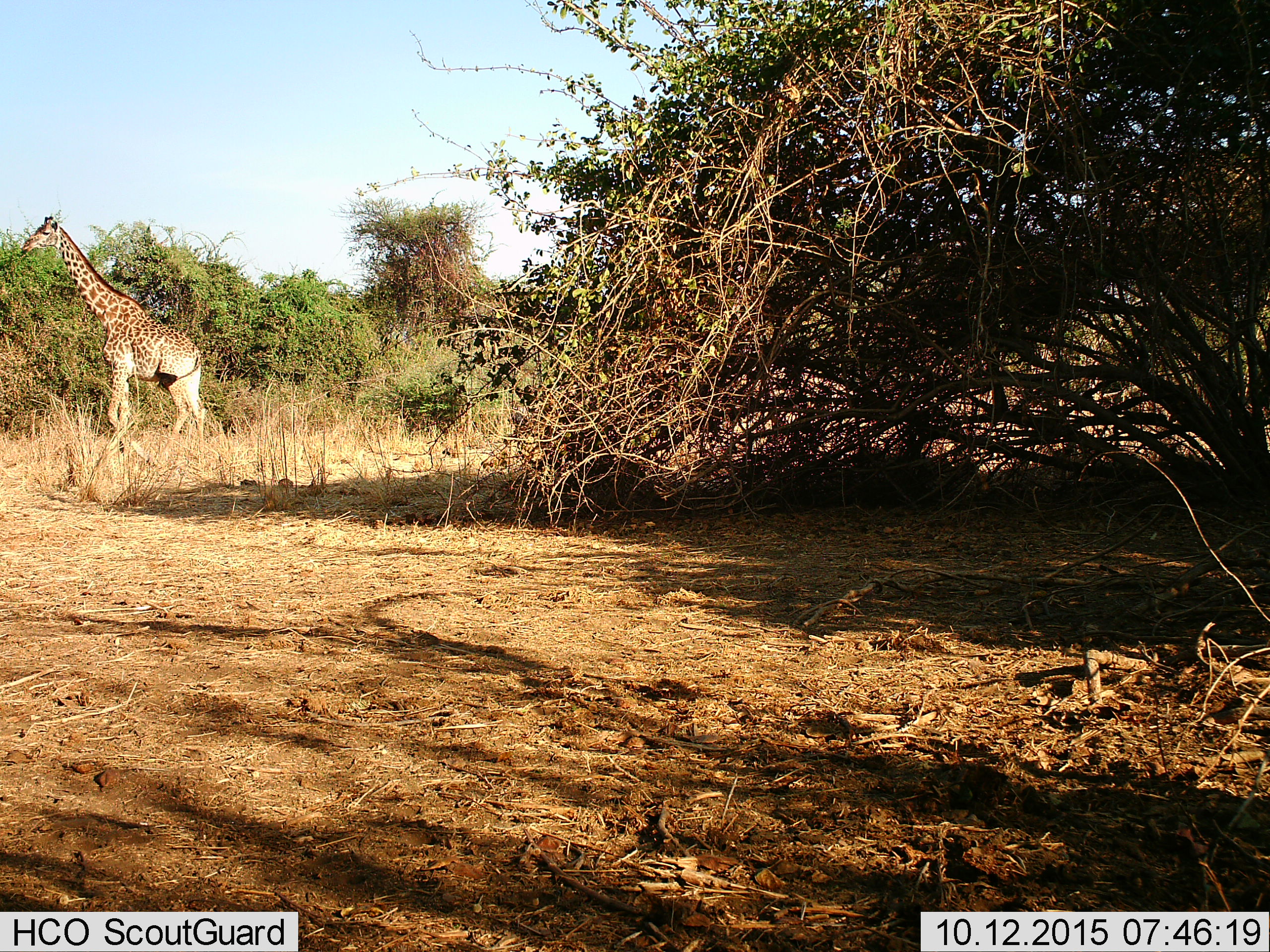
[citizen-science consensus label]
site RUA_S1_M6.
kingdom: Animalia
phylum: Chordata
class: Mammalia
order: Artiodactyla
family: Giraffidae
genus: Giraffa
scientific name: Giraffa camelopardalis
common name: giraffe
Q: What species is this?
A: Giraffe (Giraffa camelopardalis).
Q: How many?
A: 1.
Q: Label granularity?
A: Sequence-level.